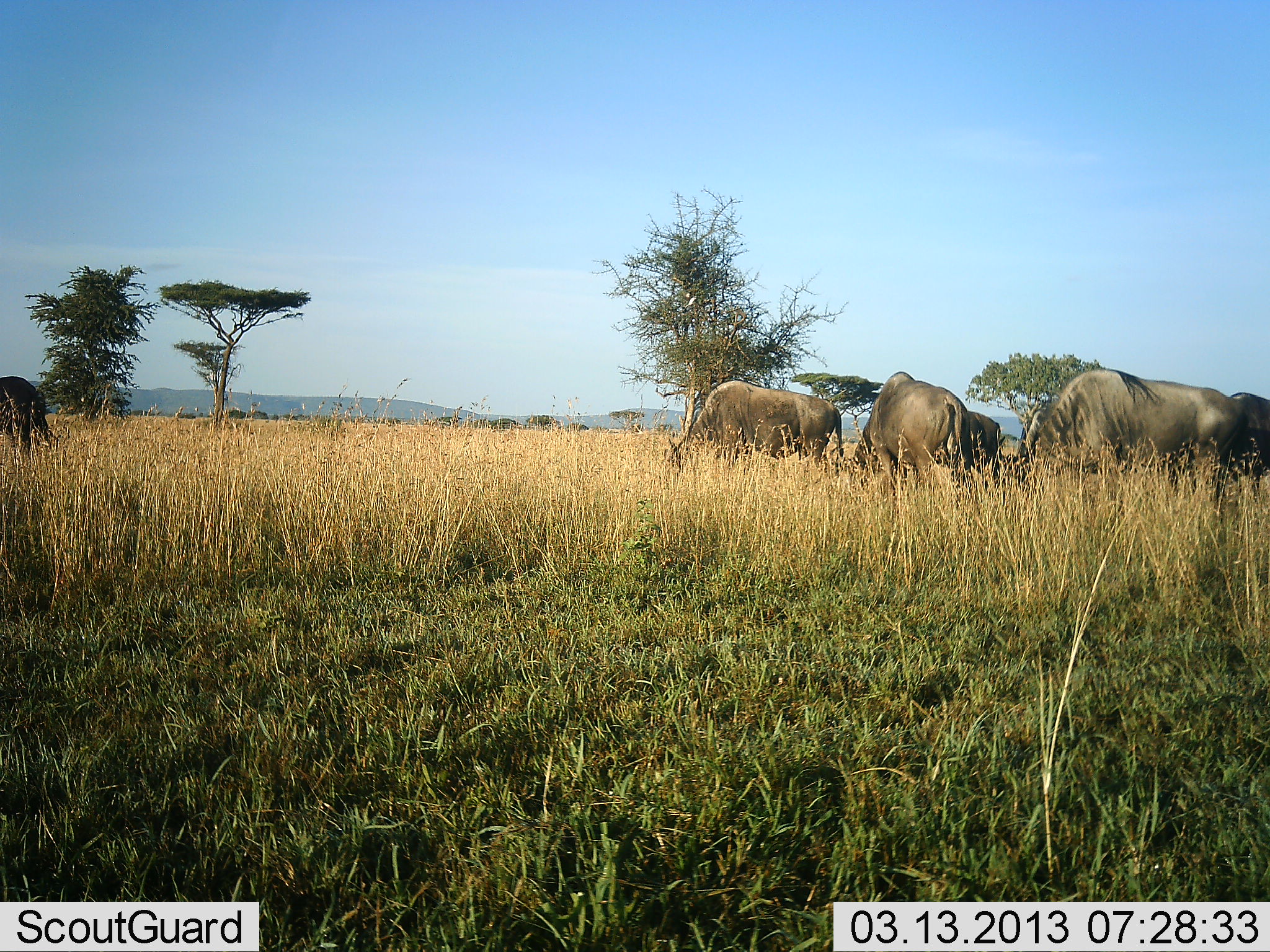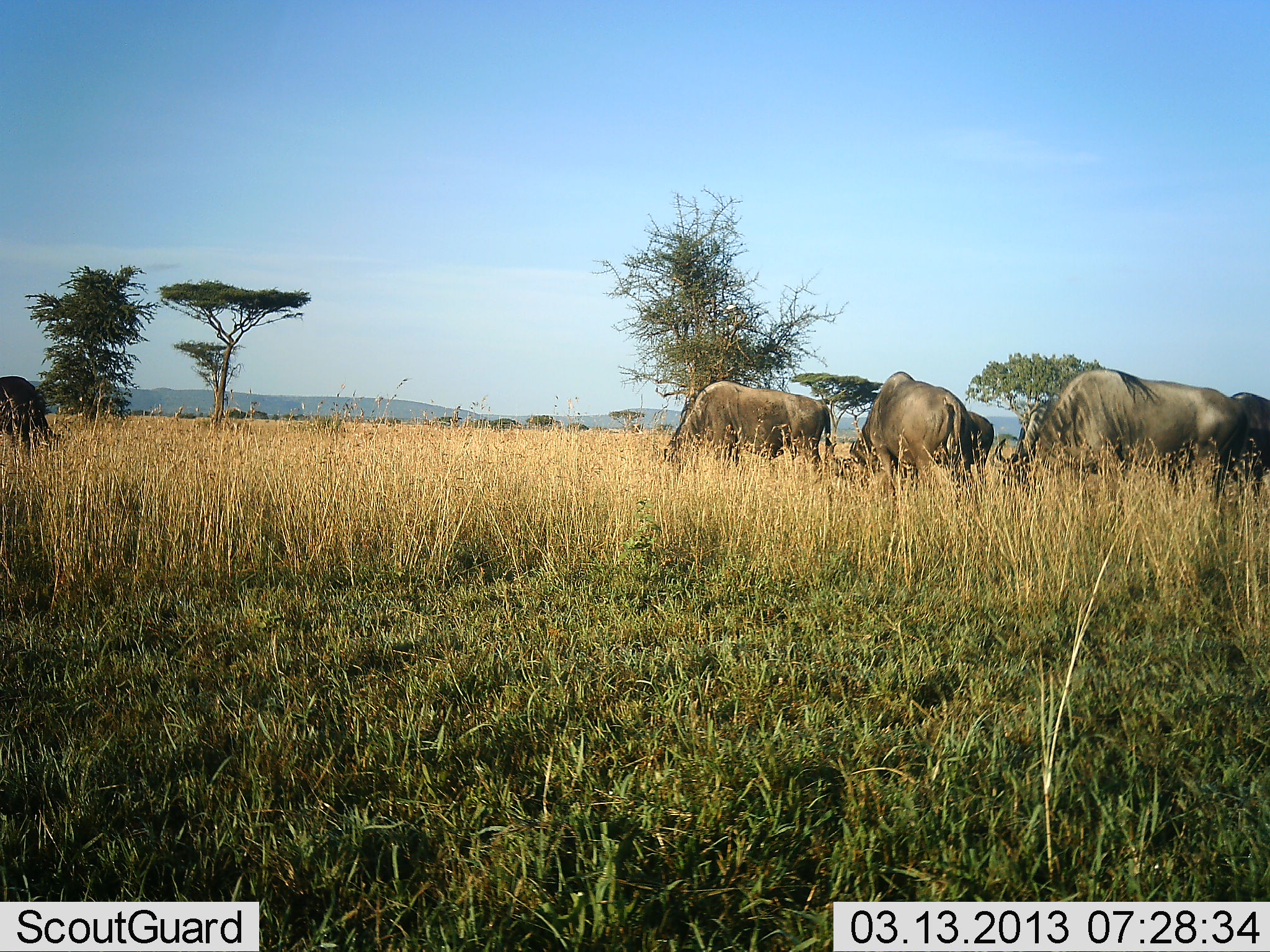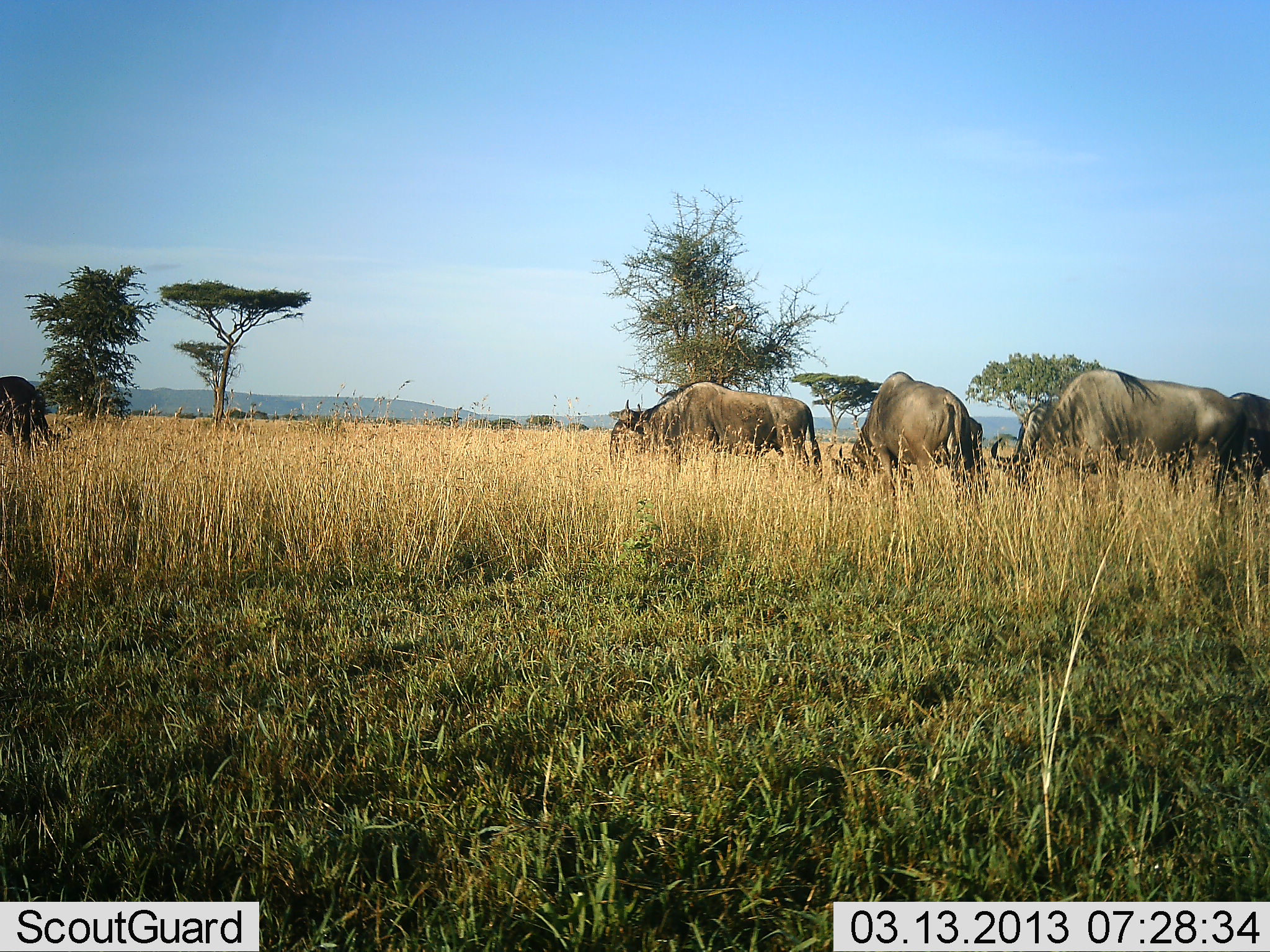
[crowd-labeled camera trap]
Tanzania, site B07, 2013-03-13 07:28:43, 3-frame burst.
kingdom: Animalia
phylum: Chordata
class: Mammalia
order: Artiodactyla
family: Bovidae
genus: Connochaetes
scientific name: Connochaetes taurinus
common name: blue wildebeest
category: wildebeest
Wildebeest (blue wildebeest) (Connochaetes taurinus), count 6. Behavior (volunteer vote fractions): standing 35%, resting 3%, moving 19%, interacting 0%. Young present (vote fraction): 0%. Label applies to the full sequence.